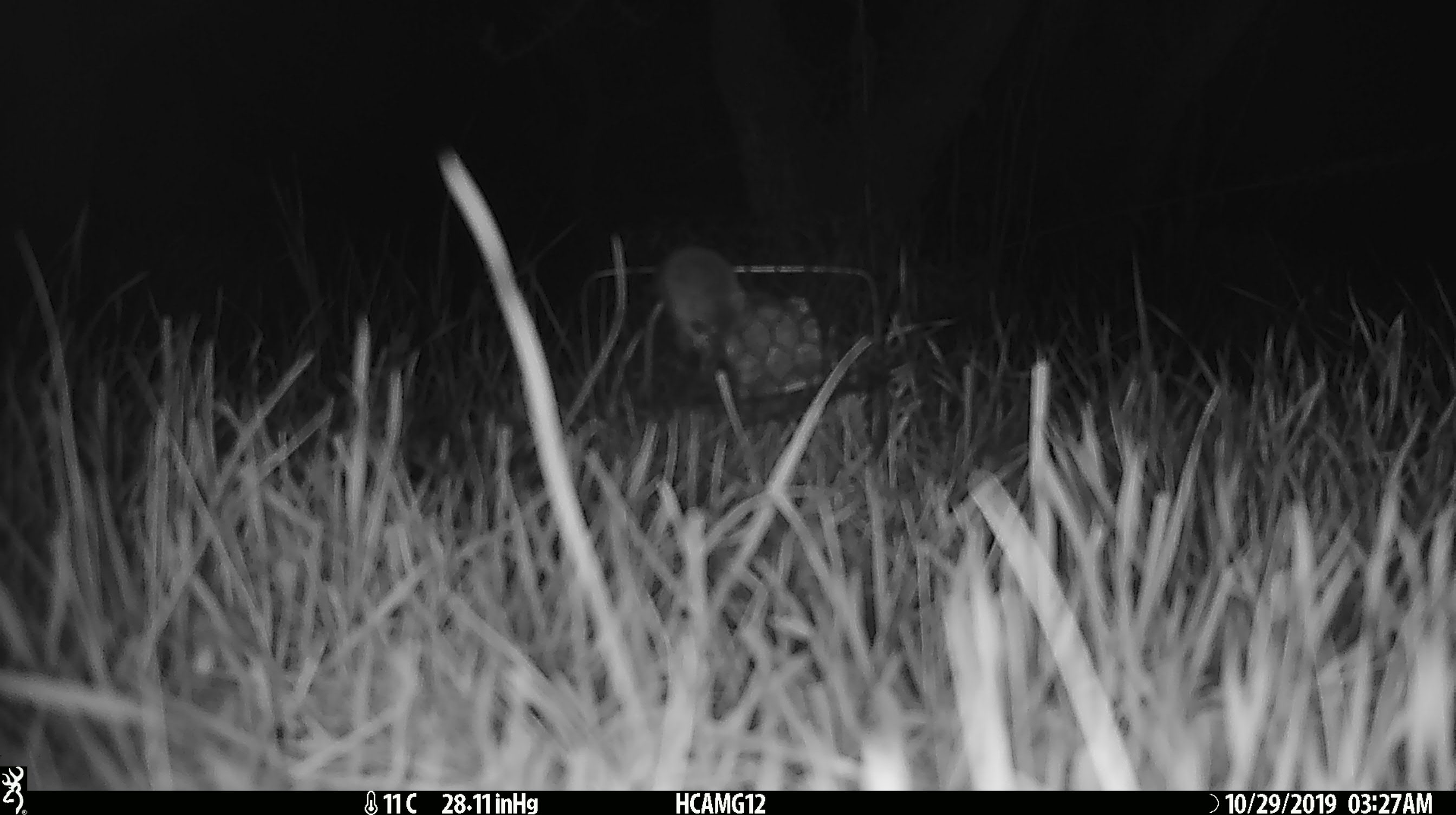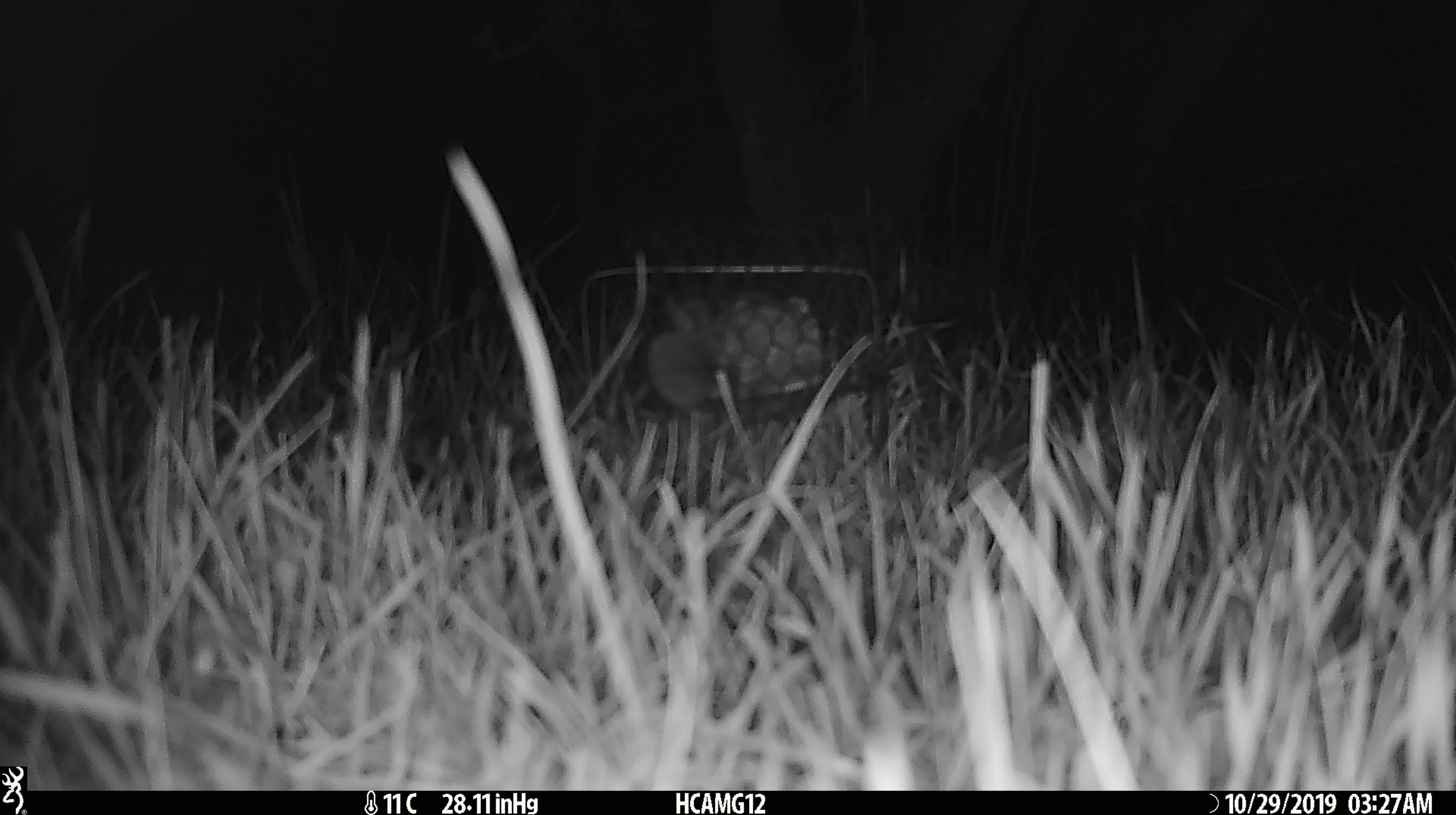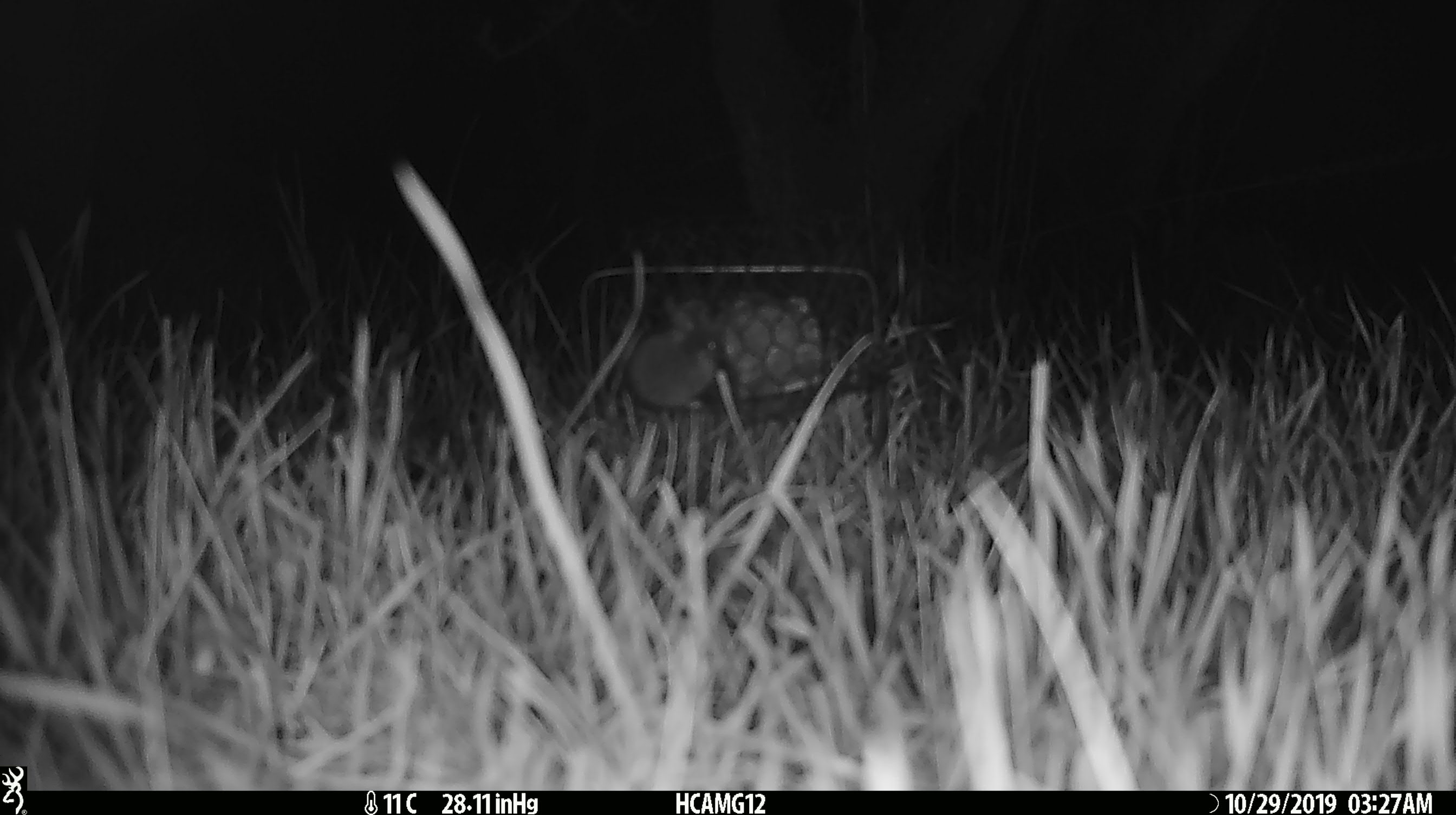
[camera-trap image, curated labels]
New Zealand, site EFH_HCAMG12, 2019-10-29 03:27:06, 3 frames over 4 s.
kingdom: Animalia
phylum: Chordata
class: Mammalia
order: Rodentia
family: Muridae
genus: Mus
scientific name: Mus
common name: mouse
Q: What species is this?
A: Mouse (Mus).